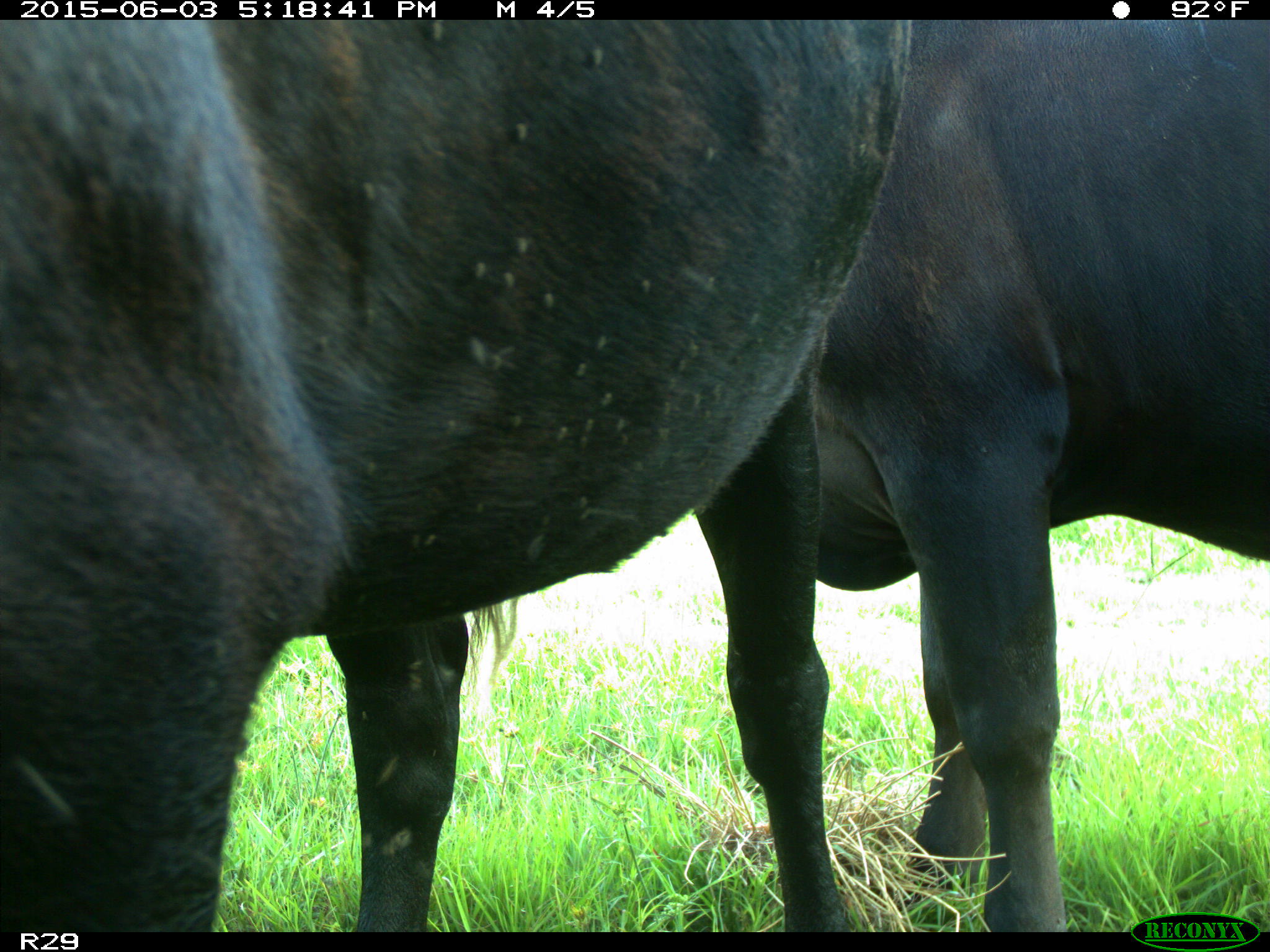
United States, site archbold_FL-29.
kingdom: Animalia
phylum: Chordata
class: Mammalia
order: Artiodactyla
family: Bovidae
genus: Bos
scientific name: Bos taurus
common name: domestic cow